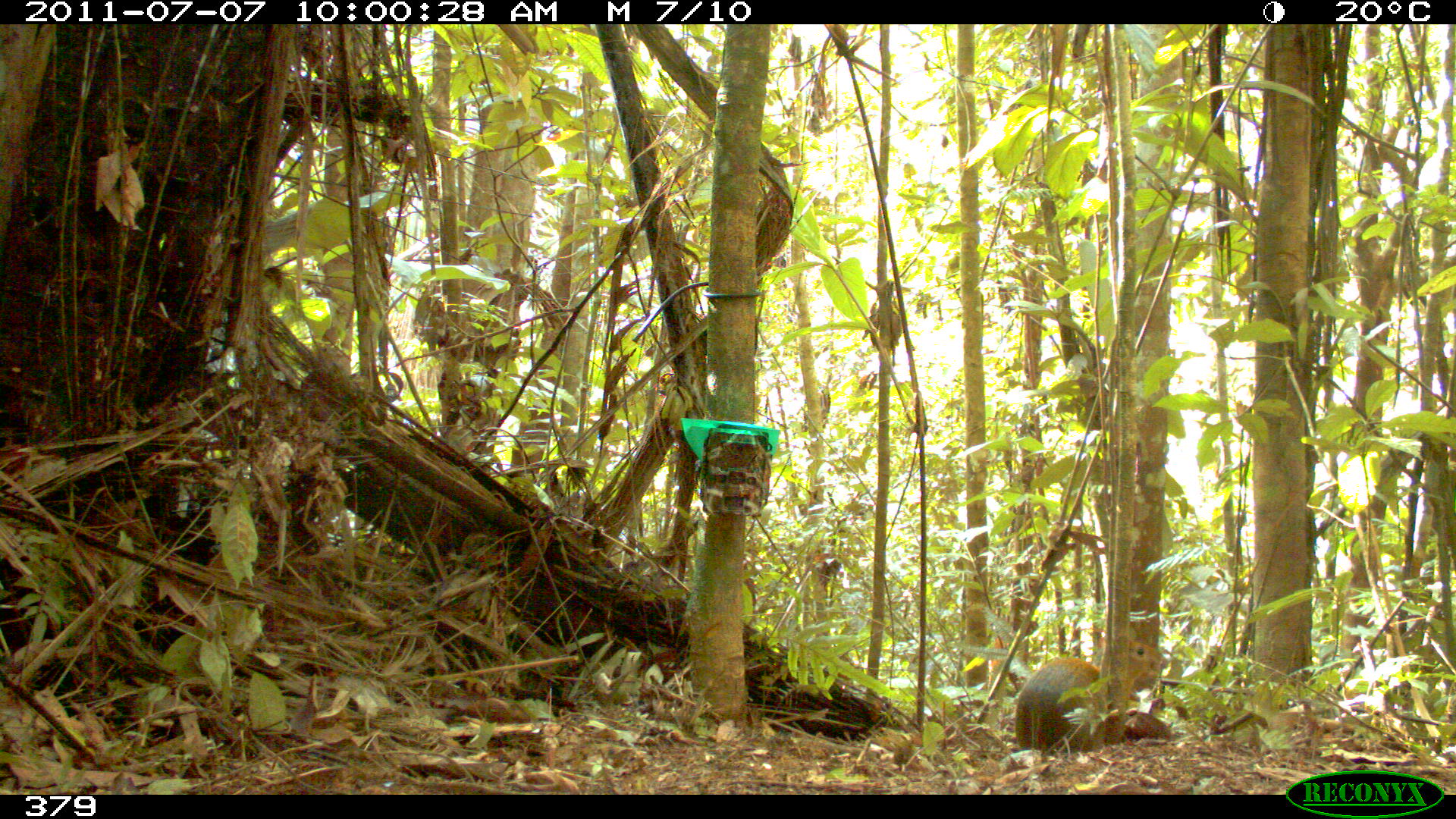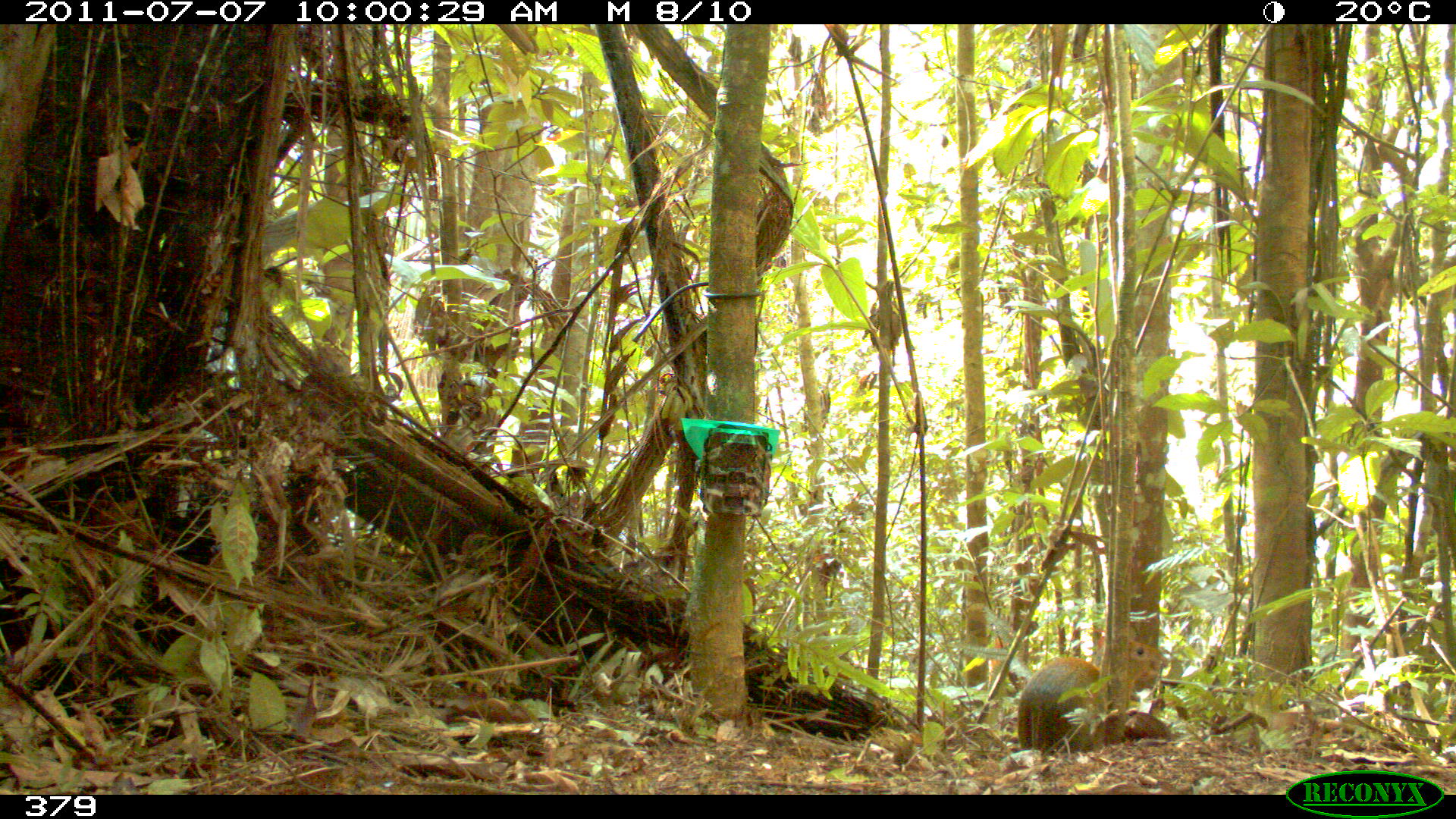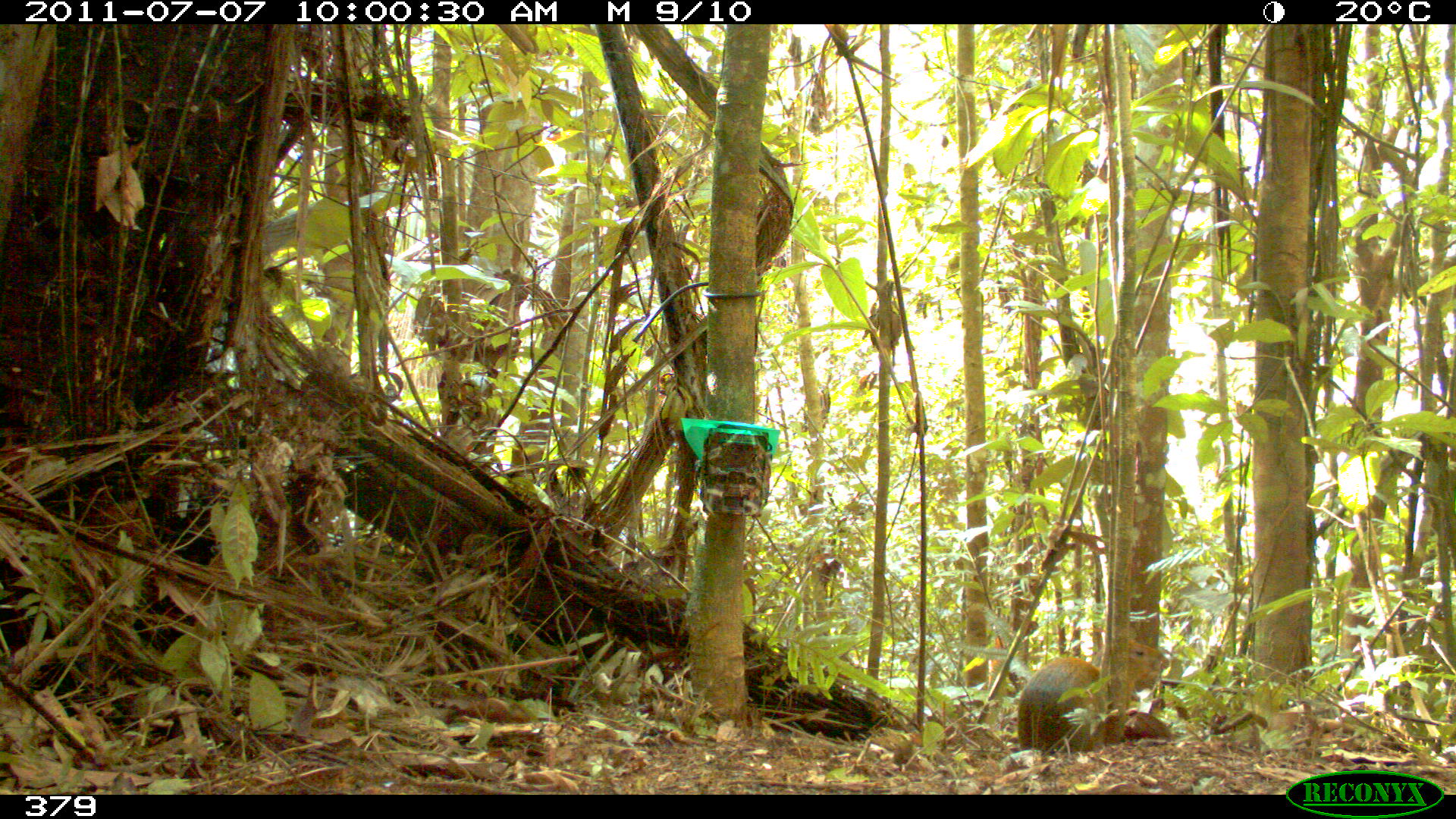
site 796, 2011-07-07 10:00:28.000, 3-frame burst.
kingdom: Animalia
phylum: Chordata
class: Mammalia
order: Rodentia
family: Dasyproctidae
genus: Dasyprocta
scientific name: Dasyprocta punctata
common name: central american agouti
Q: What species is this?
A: Dasyprocta punctata (central american agouti).